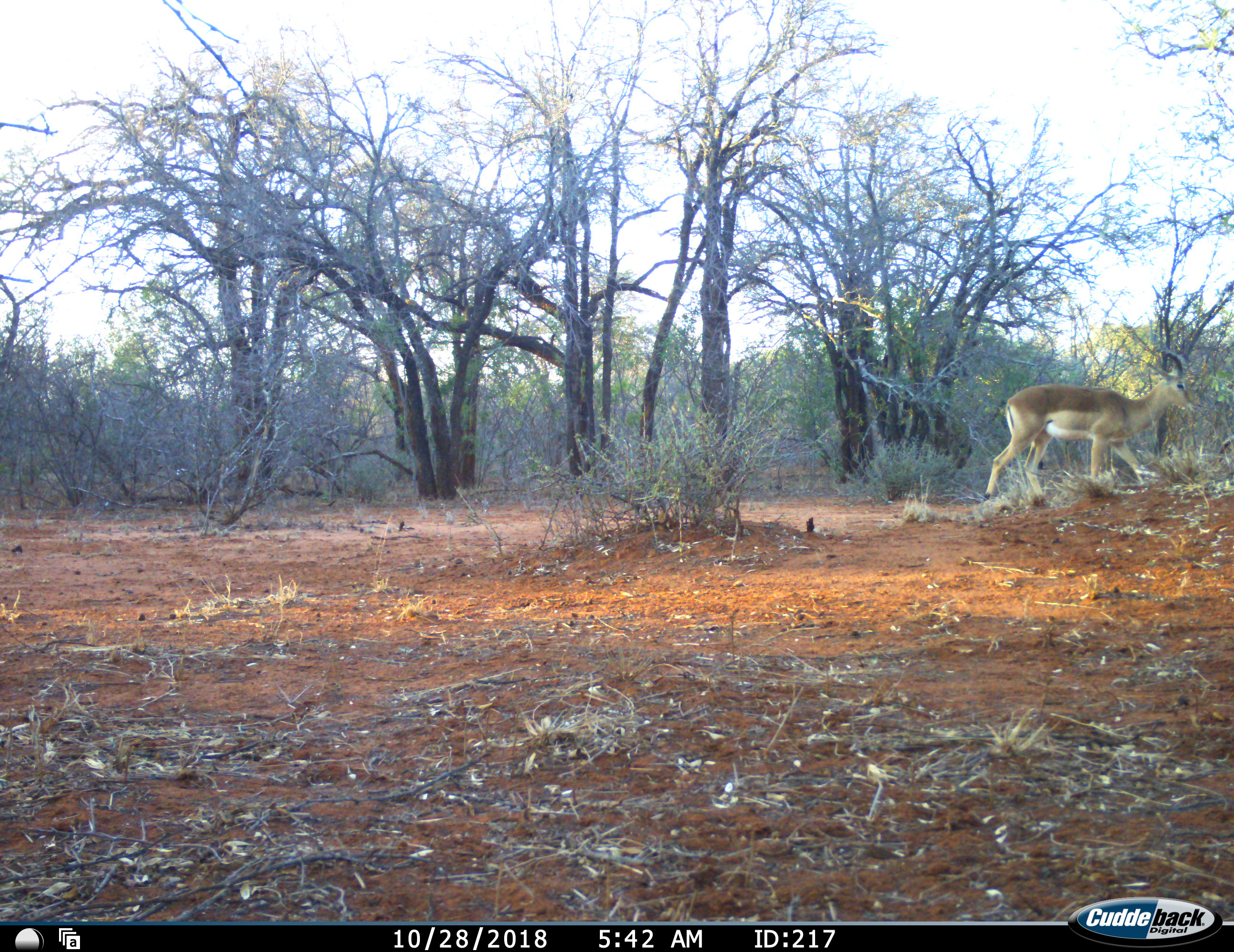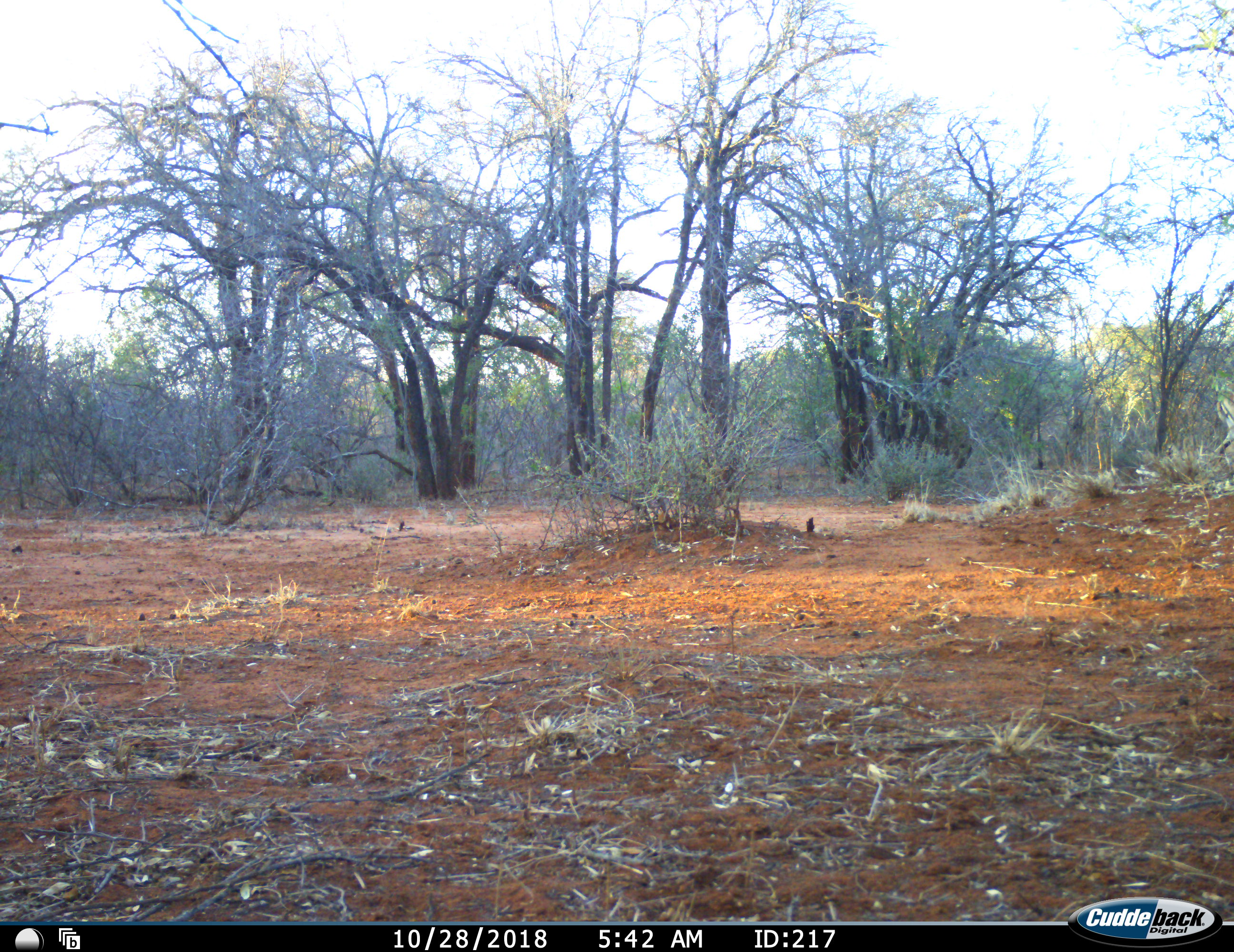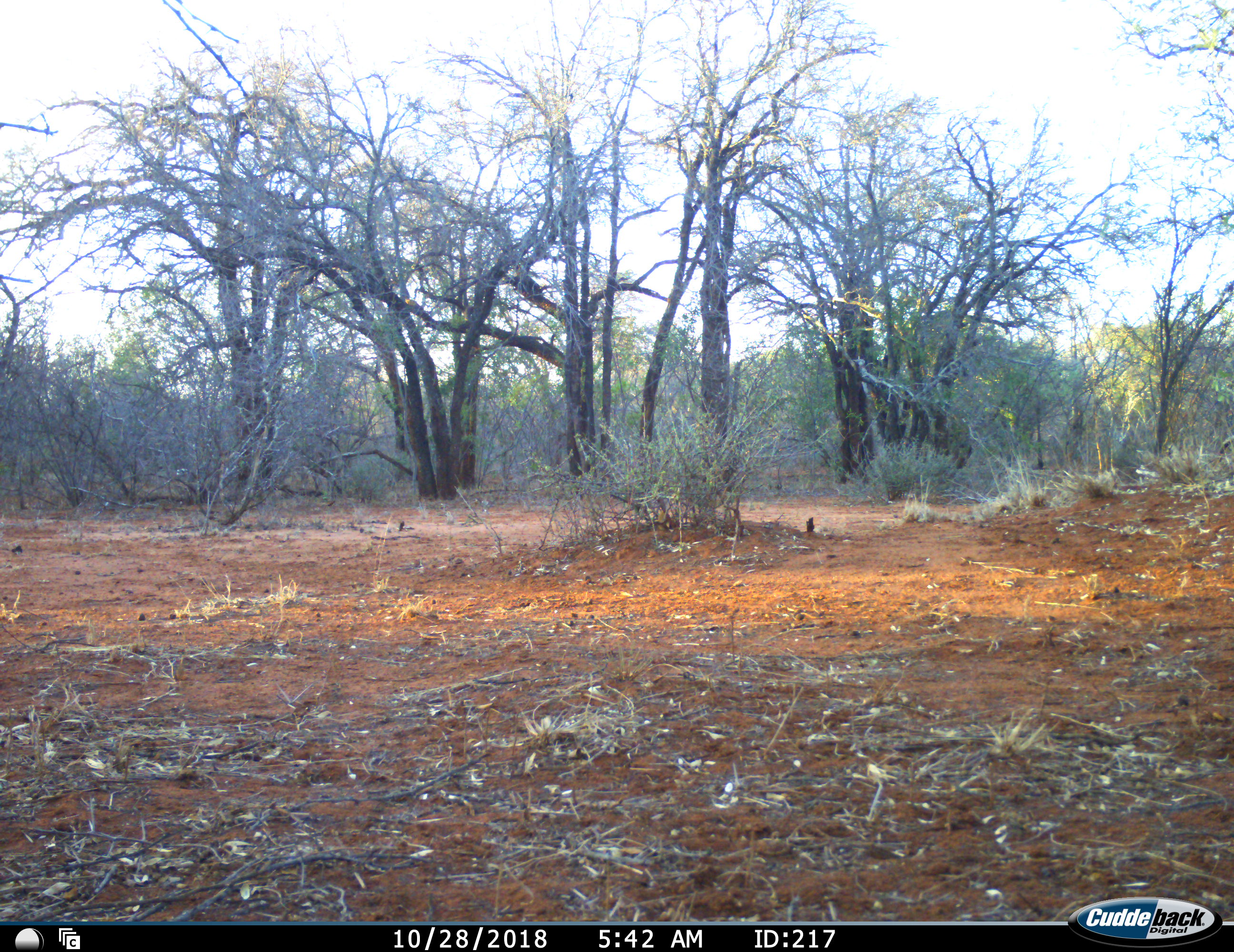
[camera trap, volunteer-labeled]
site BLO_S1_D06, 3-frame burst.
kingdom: Animalia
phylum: Chordata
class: Mammalia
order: Artiodactyla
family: Bovidae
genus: Aepyceros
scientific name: Aepyceros melampus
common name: impala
Impala (Aepyceros melampus), count 1. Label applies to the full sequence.